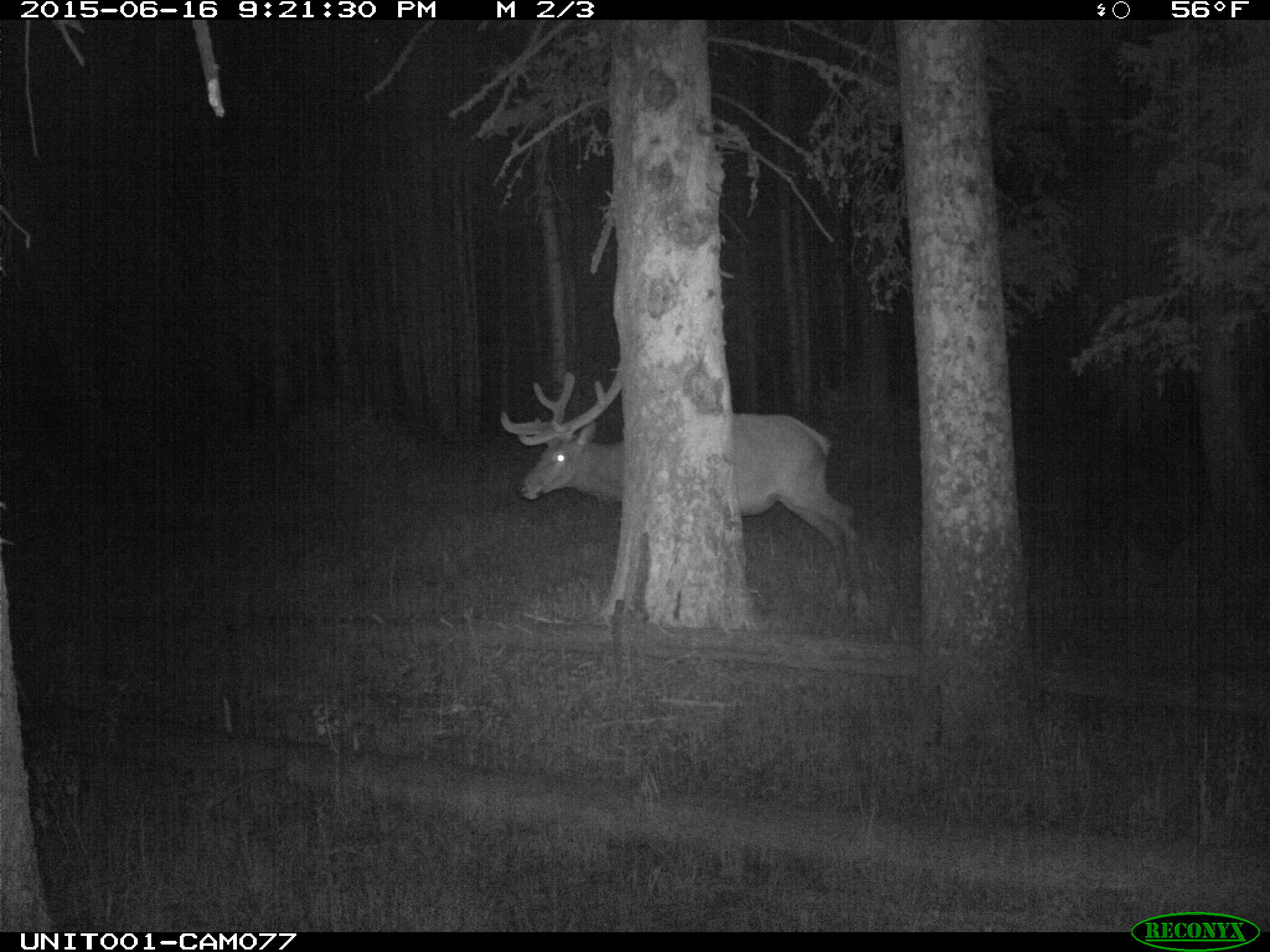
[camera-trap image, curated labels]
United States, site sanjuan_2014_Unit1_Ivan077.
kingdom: Animalia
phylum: Chordata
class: Mammalia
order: Artiodactyla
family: Cervidae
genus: Cervus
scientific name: Cervus elaphus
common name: red deer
Cervus elaphus (red deer).